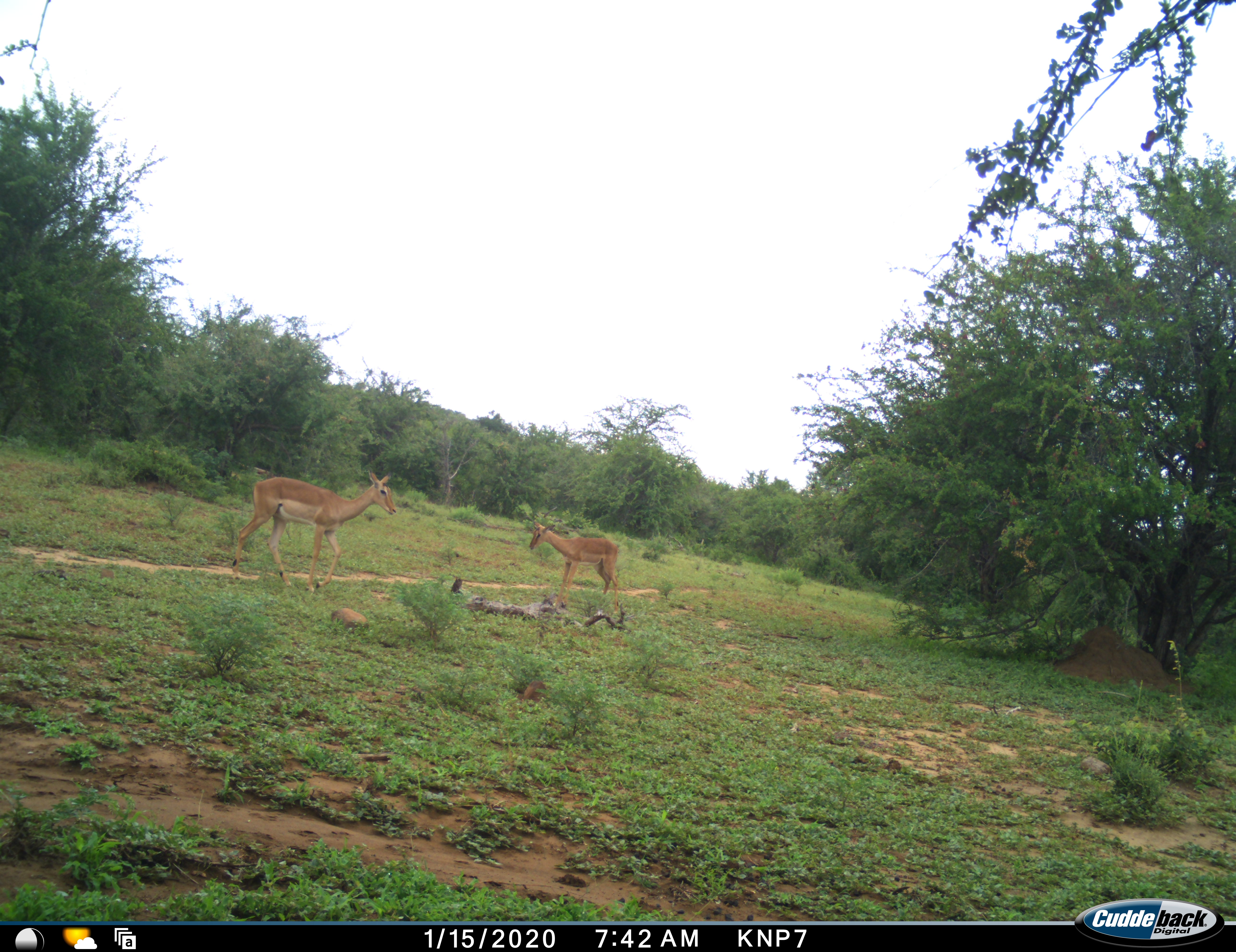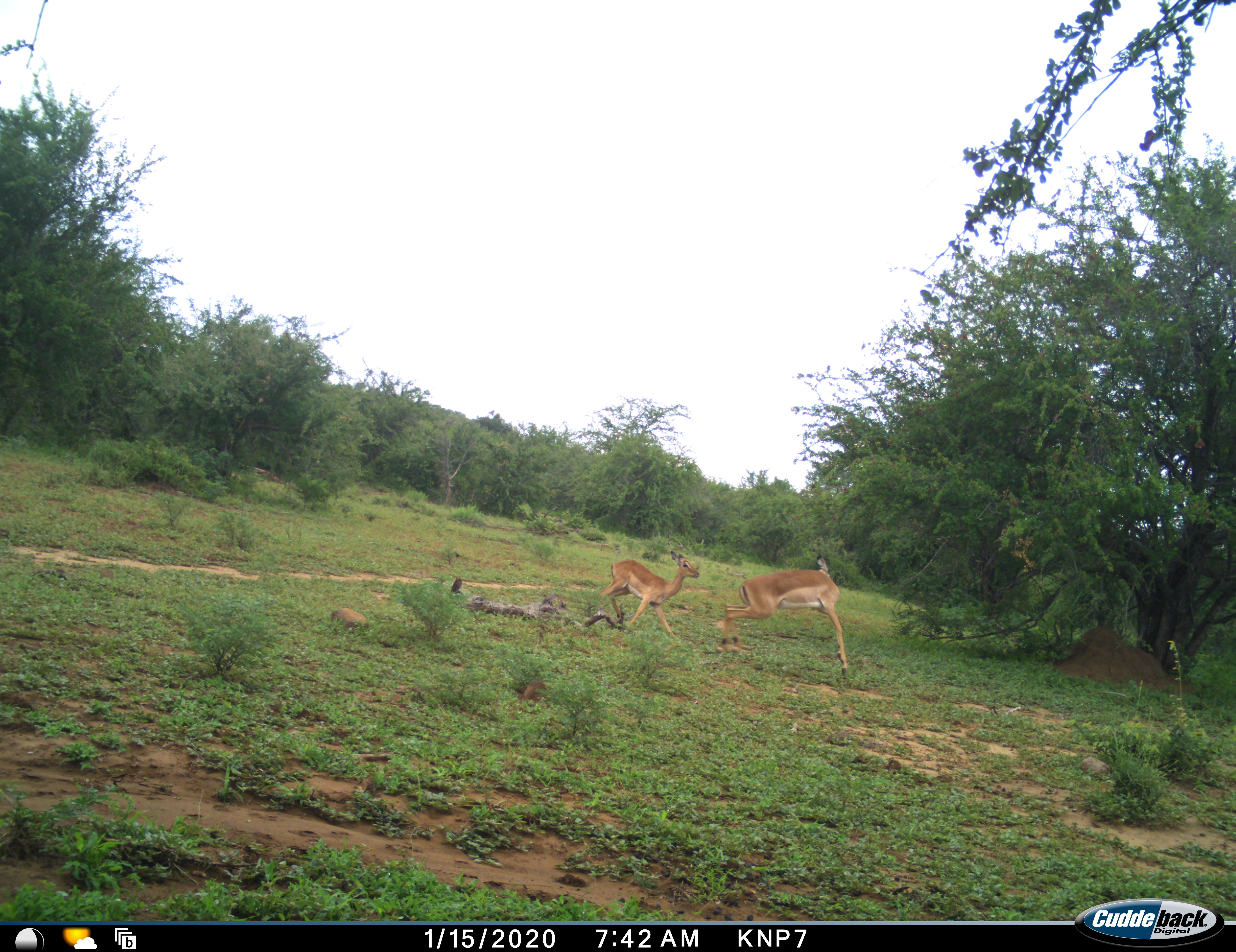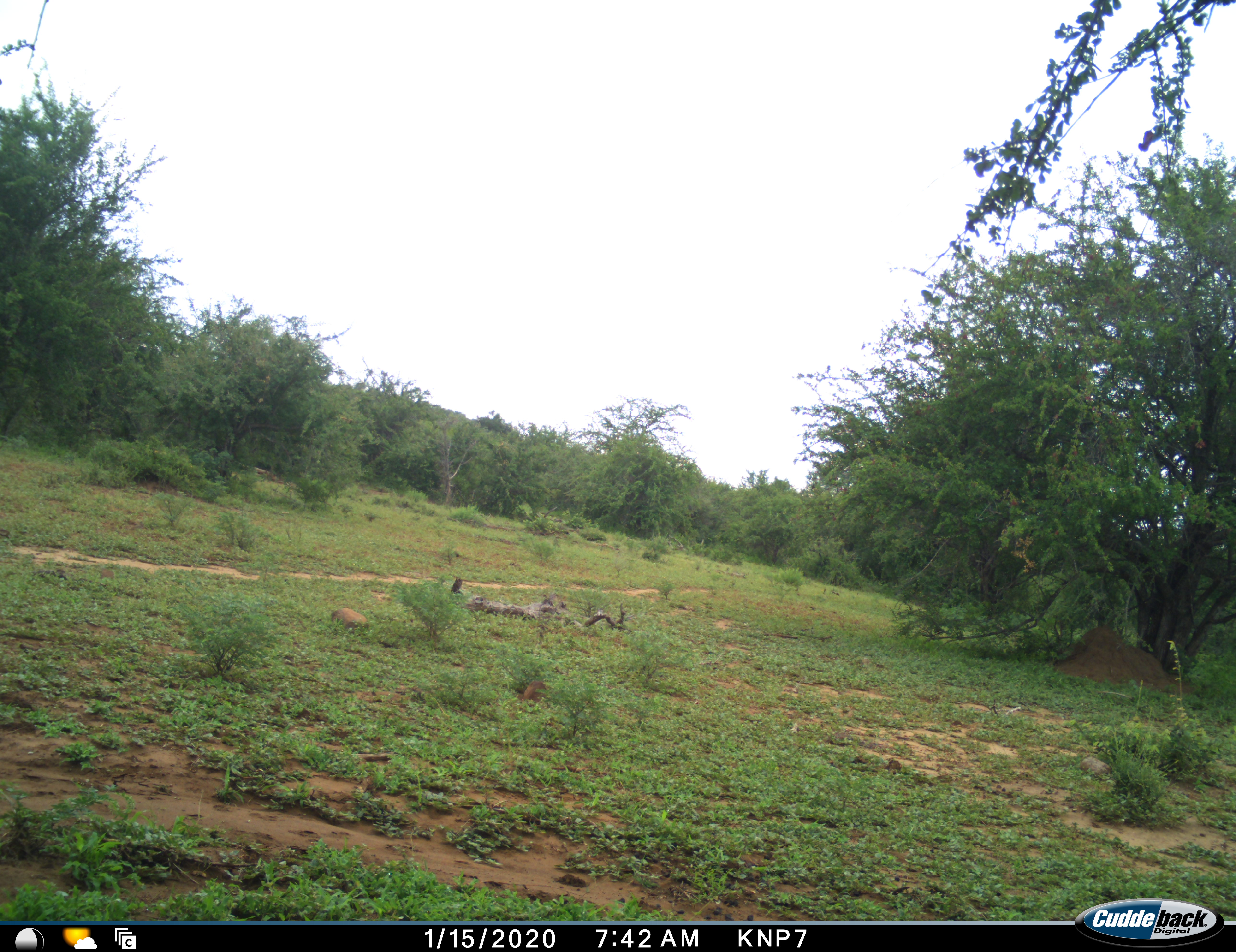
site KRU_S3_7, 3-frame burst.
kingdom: Animalia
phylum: Chordata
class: Mammalia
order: Artiodactyla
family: Bovidae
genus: Aepyceros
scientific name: Aepyceros melampus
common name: impala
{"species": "impala (Aepyceros melampus)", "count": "2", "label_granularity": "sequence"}